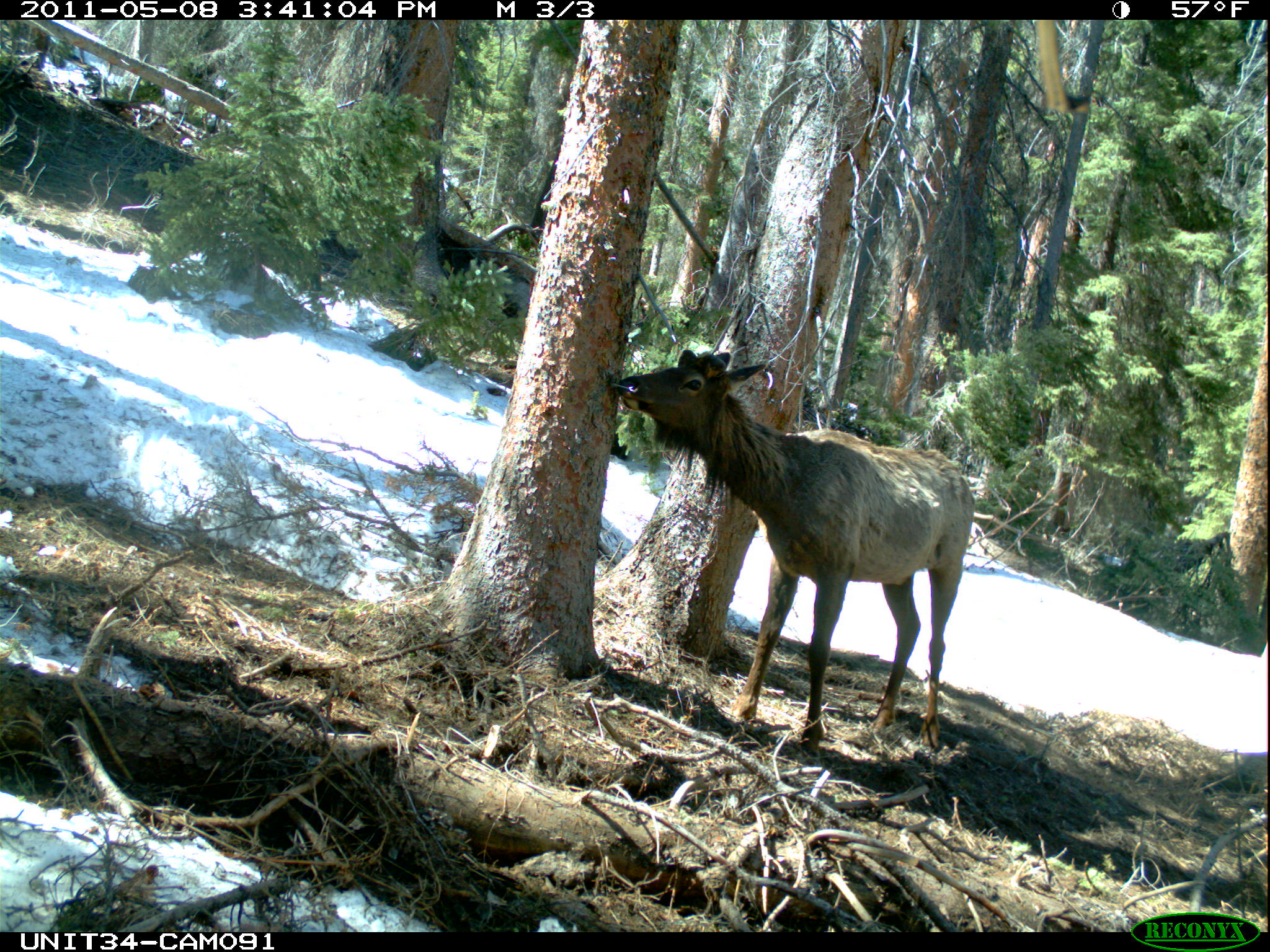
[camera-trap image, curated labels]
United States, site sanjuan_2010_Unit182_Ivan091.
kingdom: Animalia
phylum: Chordata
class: Mammalia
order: Artiodactyla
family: Cervidae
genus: Cervus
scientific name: Cervus elaphus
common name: red deer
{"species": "Cervus elaphus (red deer)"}